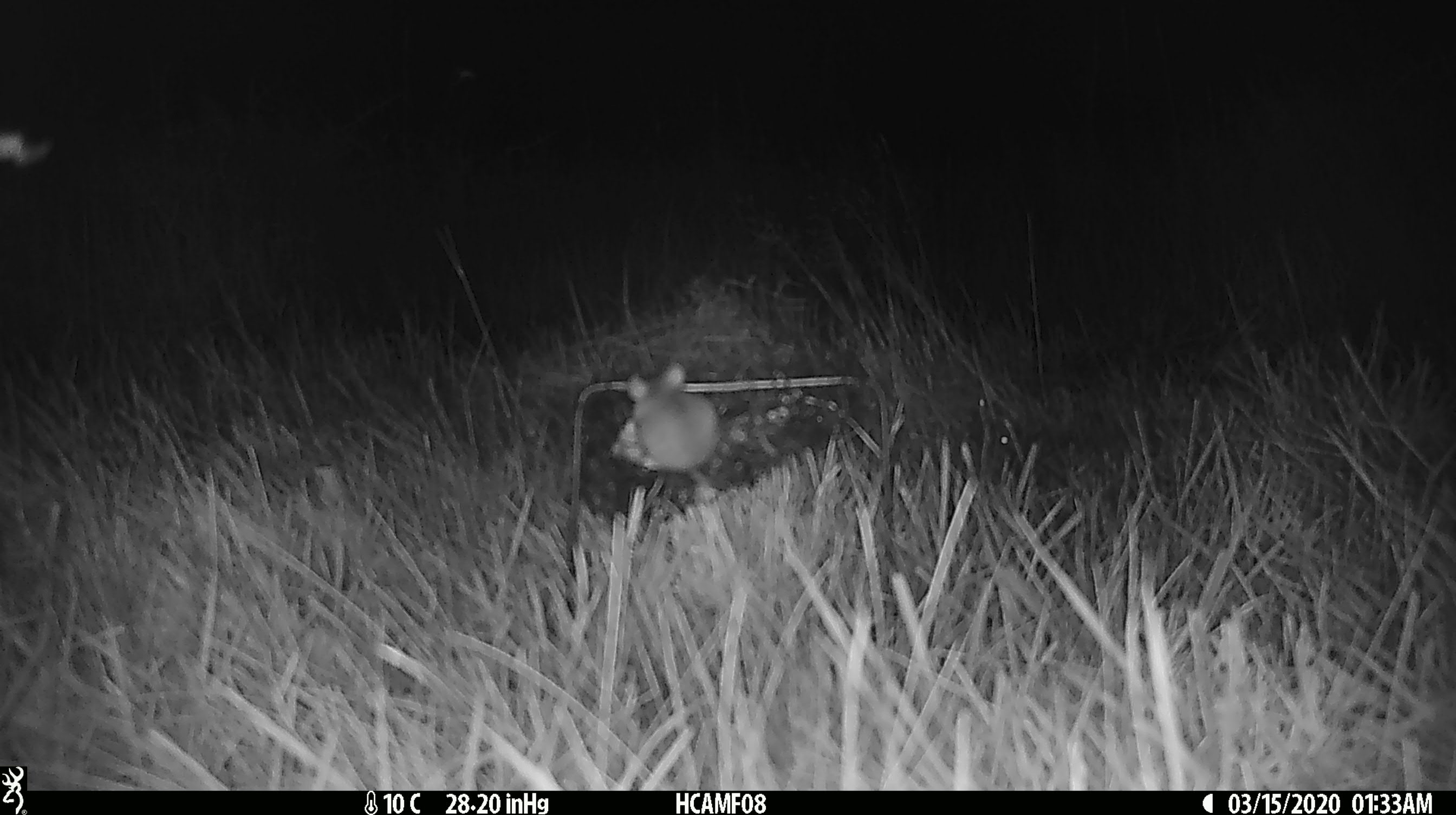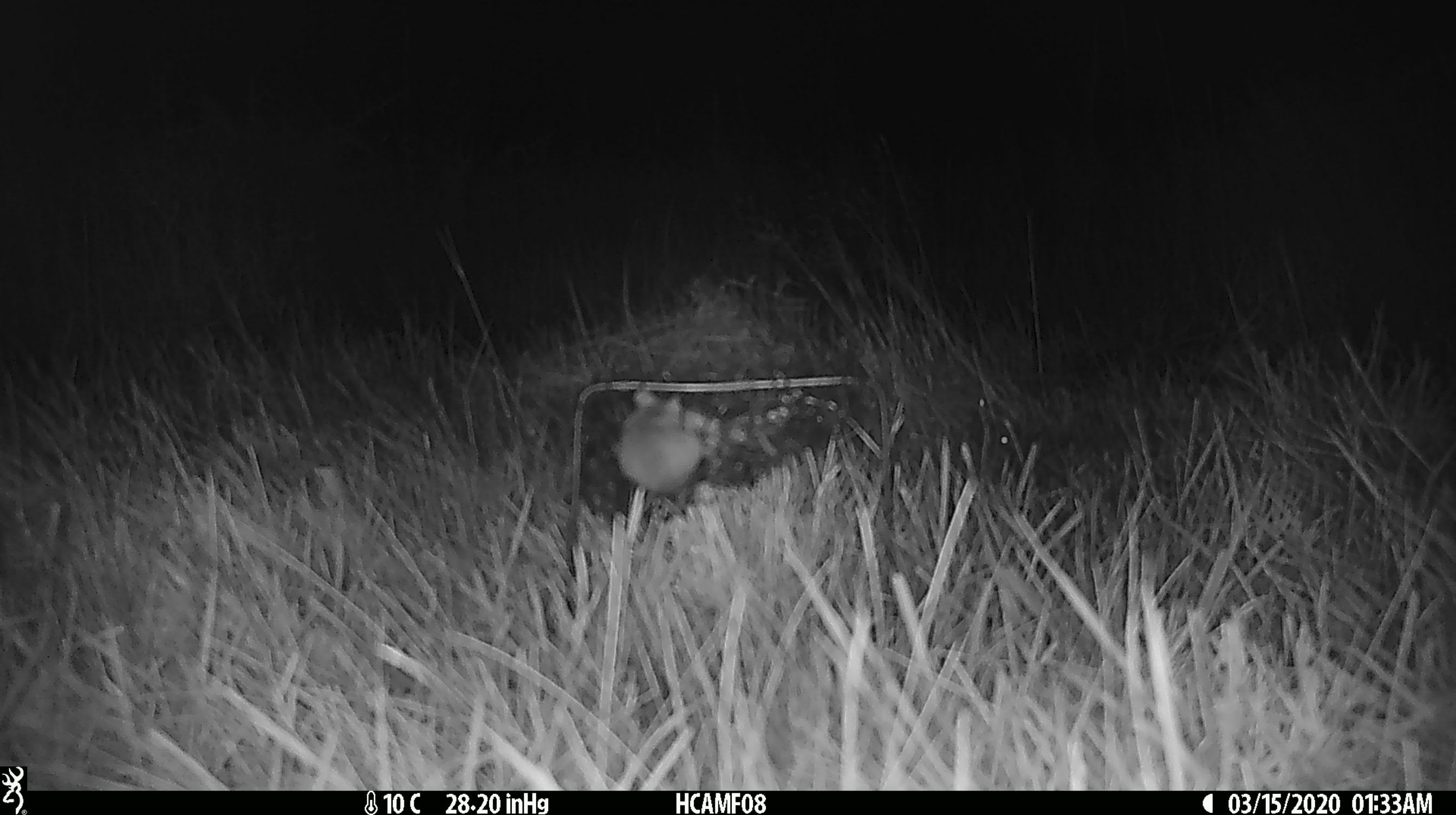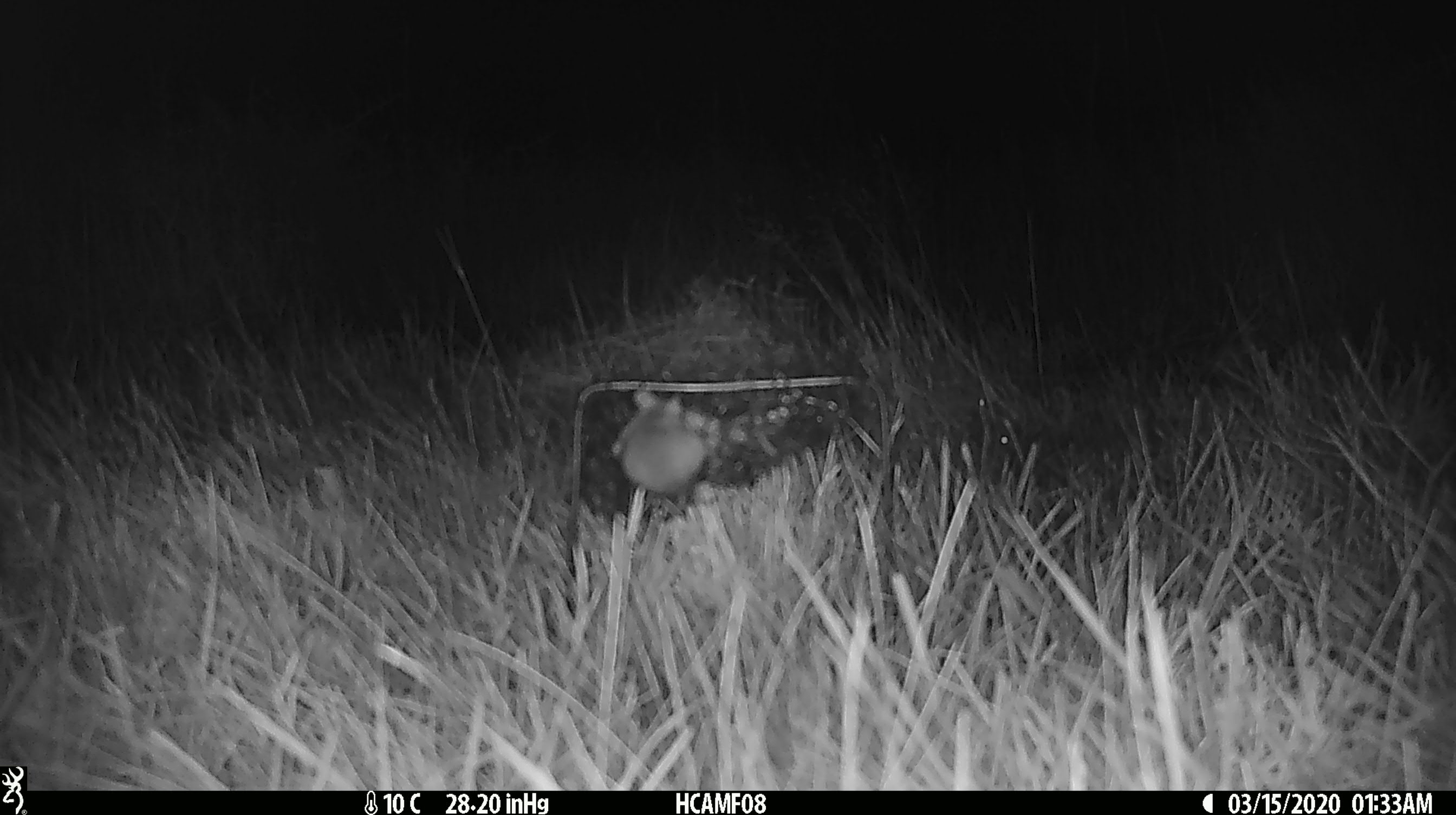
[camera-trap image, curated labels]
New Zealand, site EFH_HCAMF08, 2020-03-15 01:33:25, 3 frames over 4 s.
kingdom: Animalia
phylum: Chordata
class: Mammalia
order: Rodentia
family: Muridae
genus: Mus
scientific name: Mus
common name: mouse